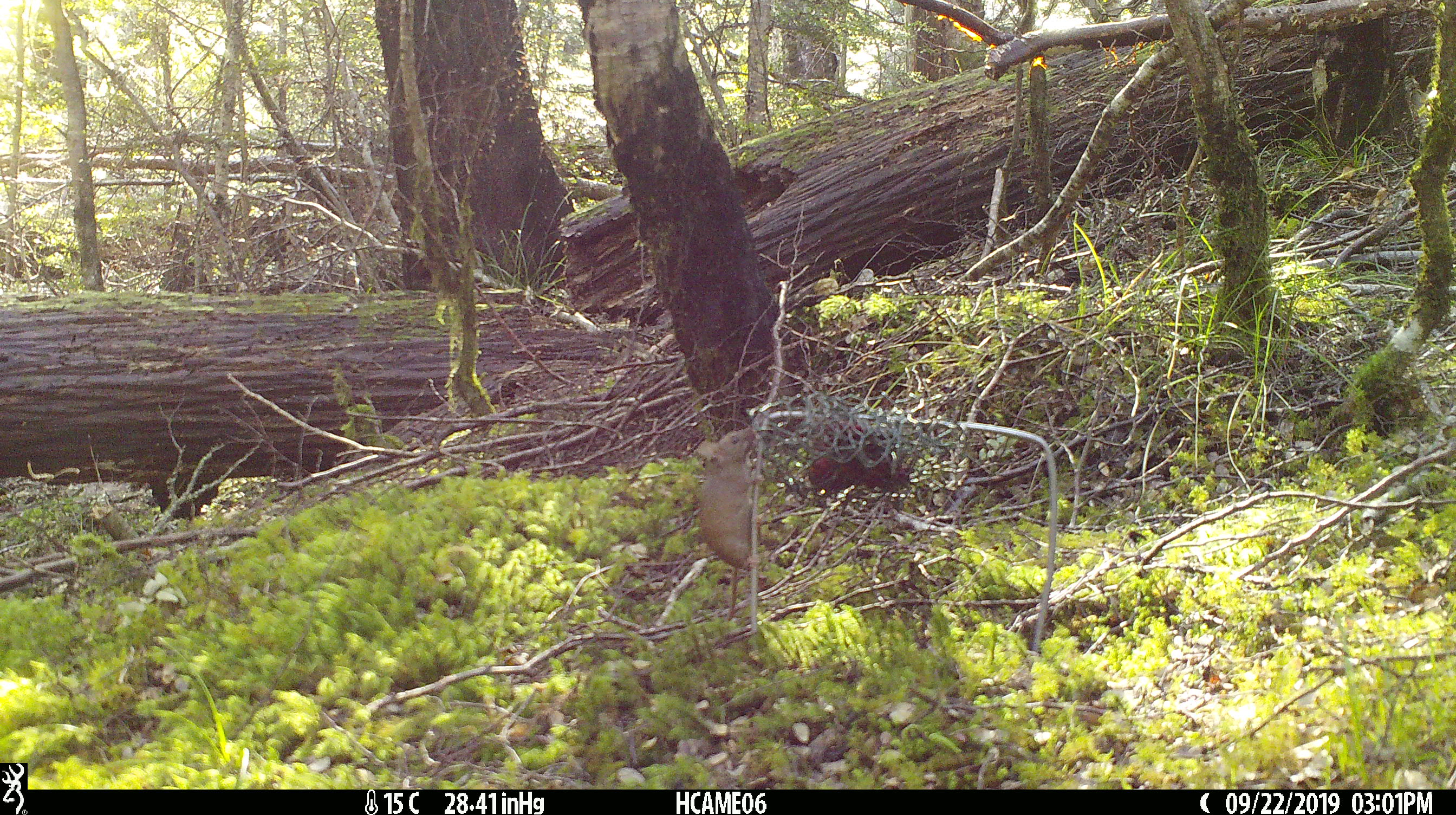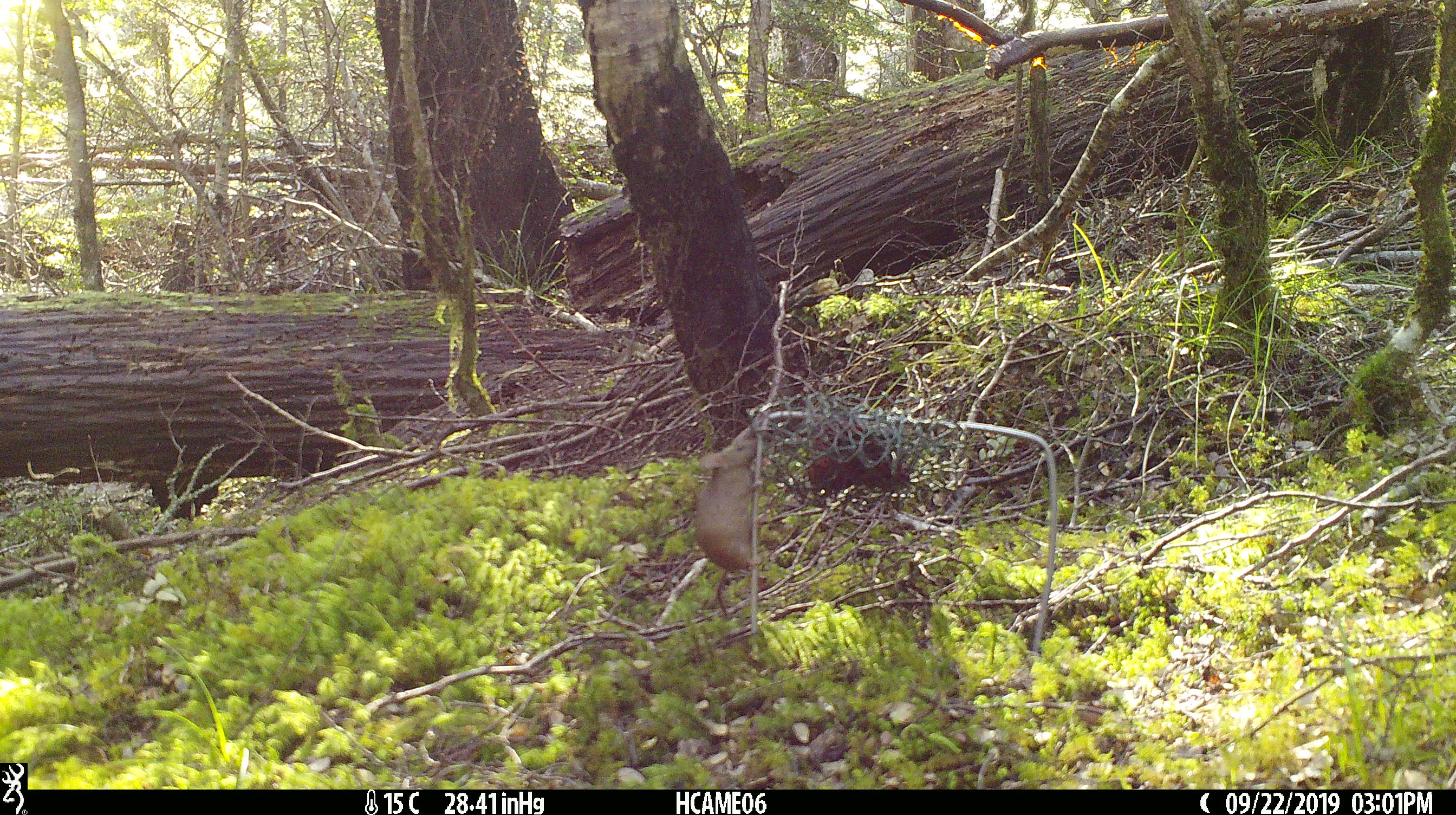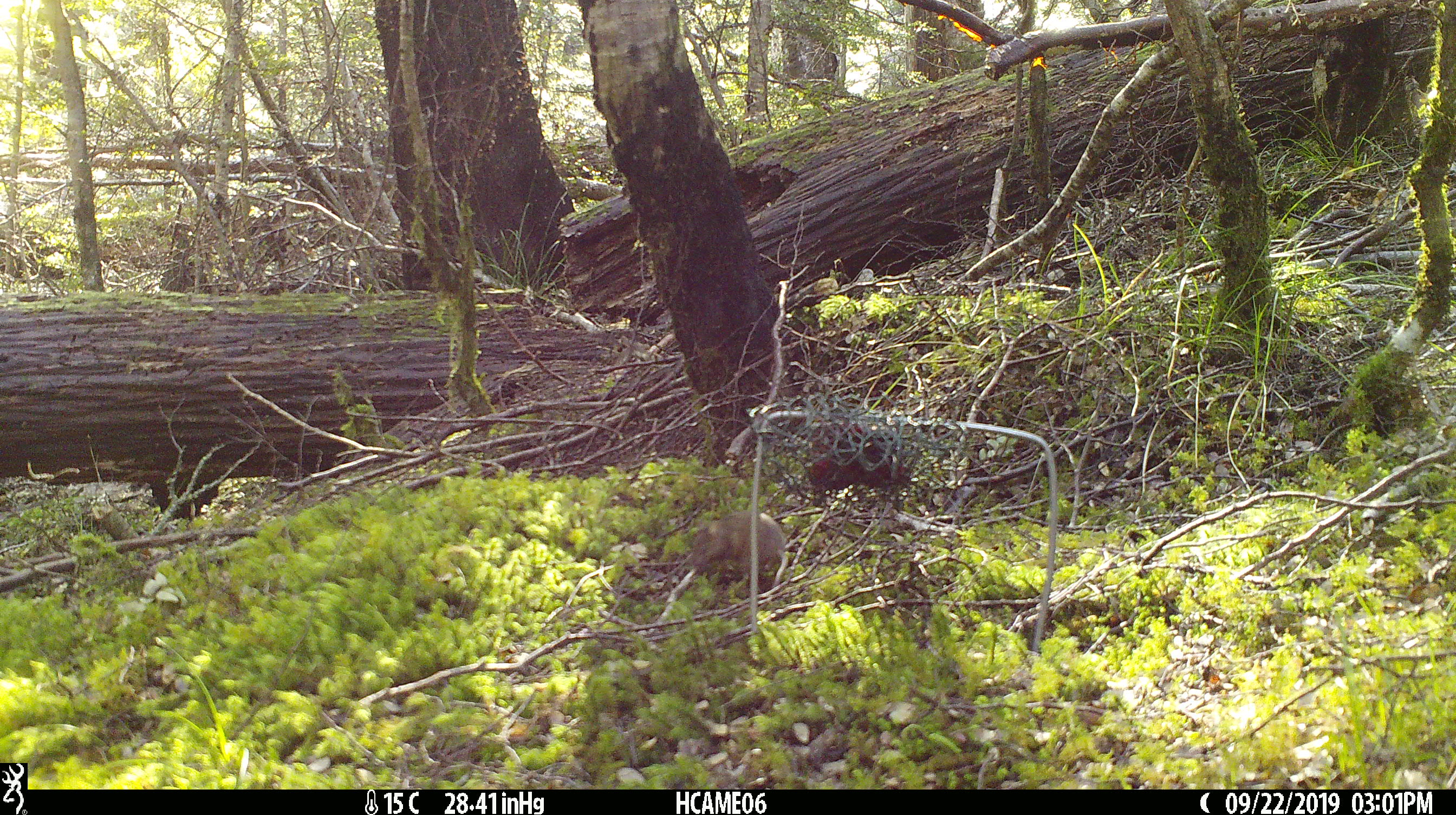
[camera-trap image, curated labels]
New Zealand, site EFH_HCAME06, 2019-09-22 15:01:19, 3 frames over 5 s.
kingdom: Animalia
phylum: Chordata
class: Mammalia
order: Rodentia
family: Muridae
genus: Mus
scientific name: Mus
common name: mouse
Mouse (Mus).